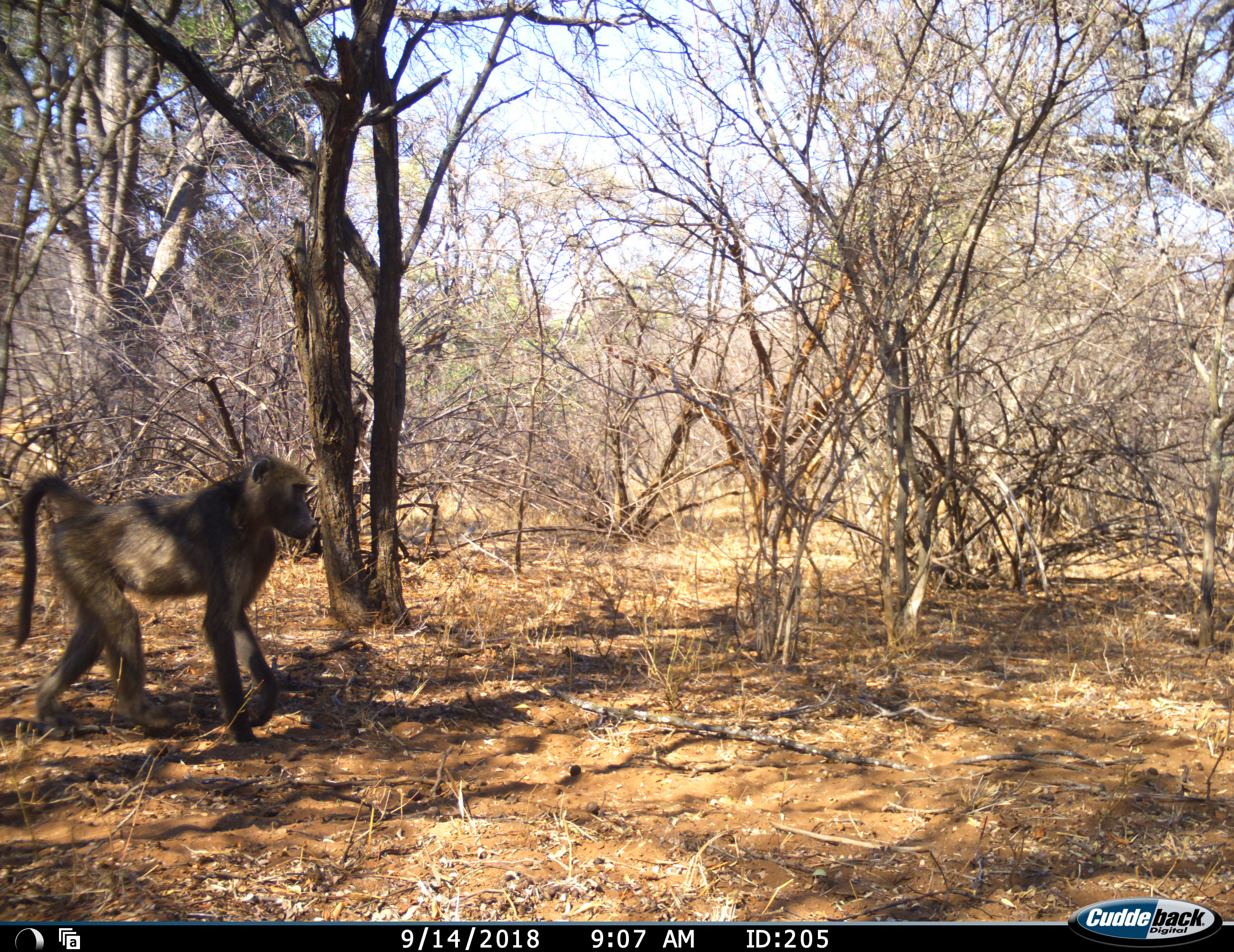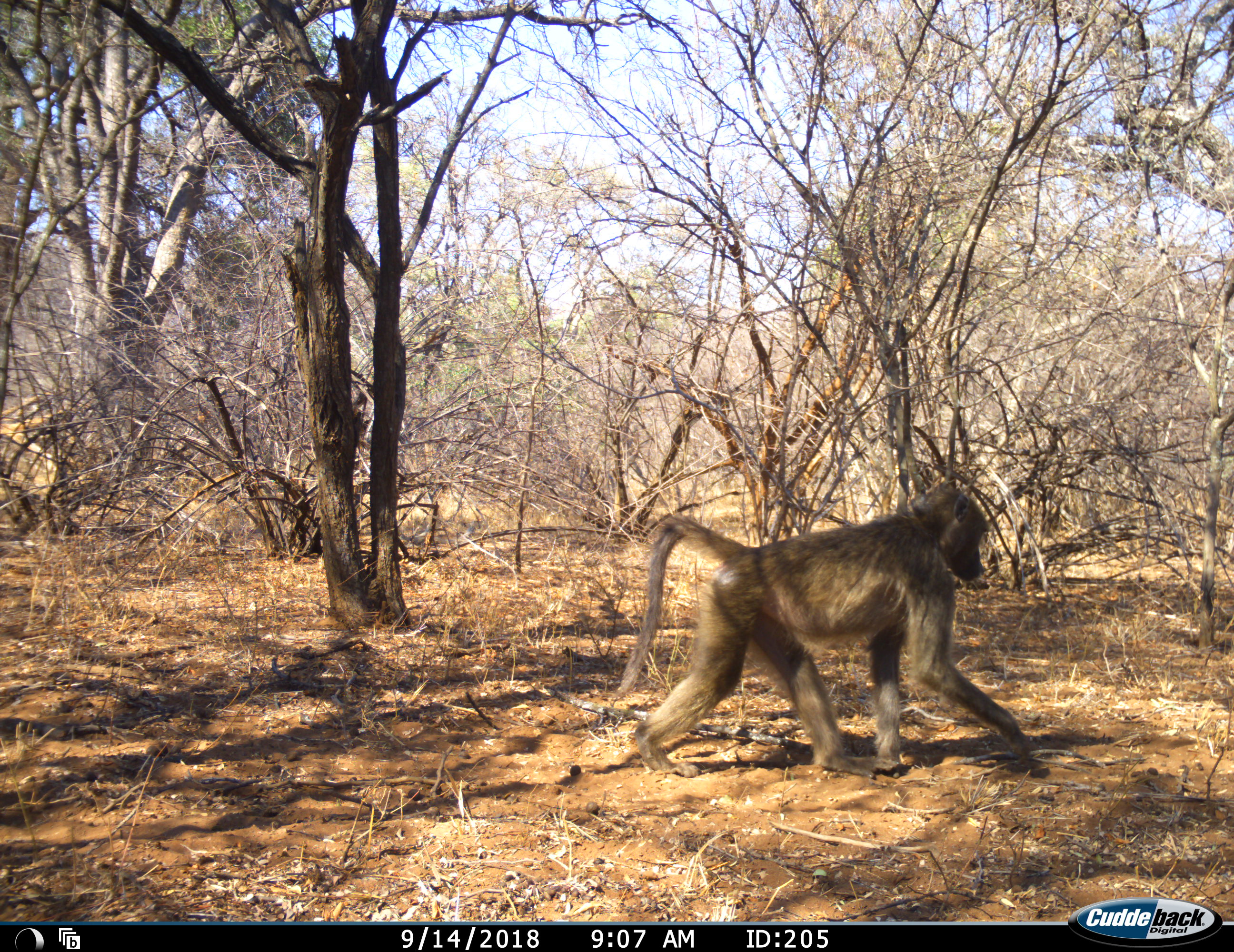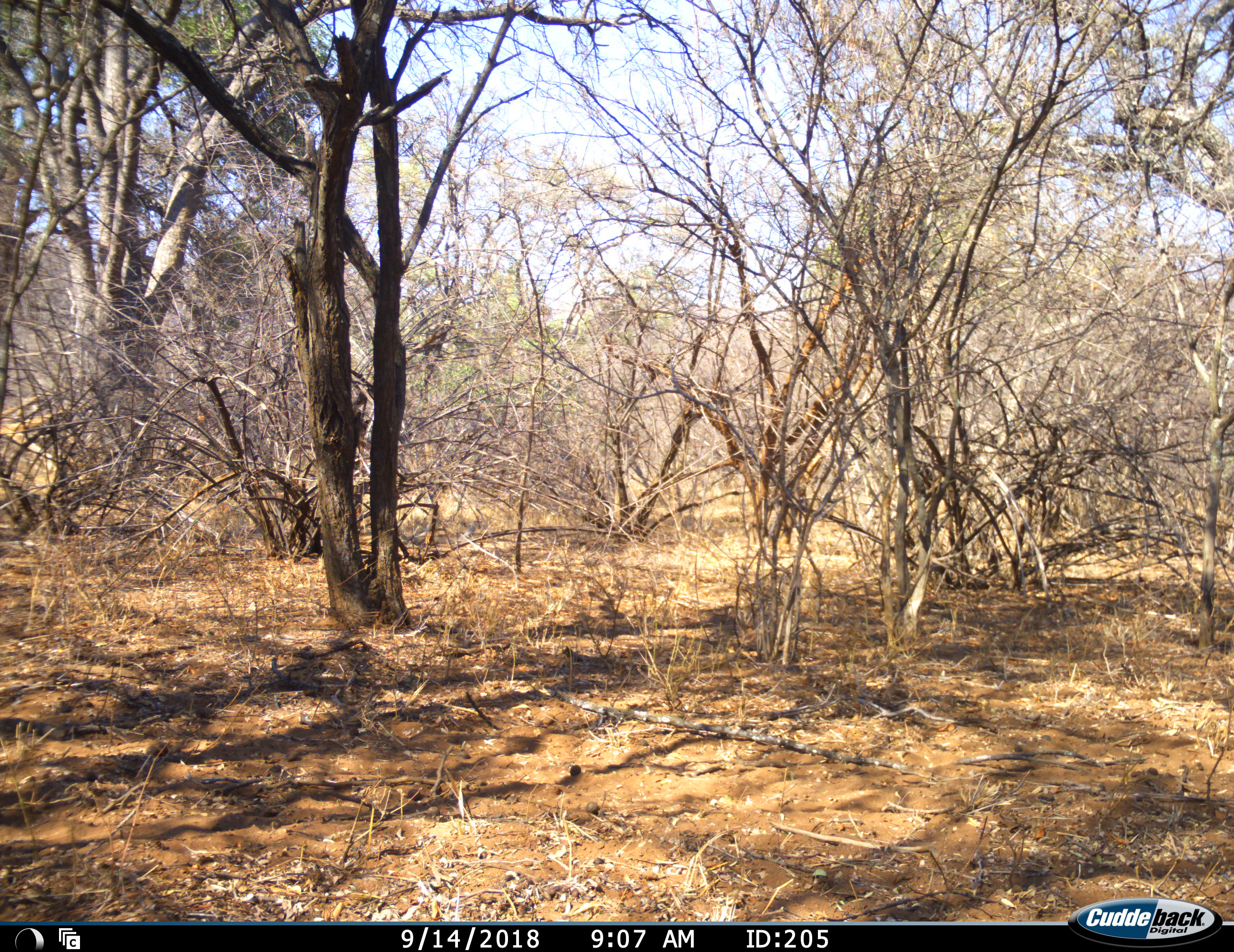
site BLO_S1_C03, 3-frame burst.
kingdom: Animalia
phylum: Chordata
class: Mammalia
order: Primates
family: Cercopithecidae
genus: Papio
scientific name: Papio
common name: baboon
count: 1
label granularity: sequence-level